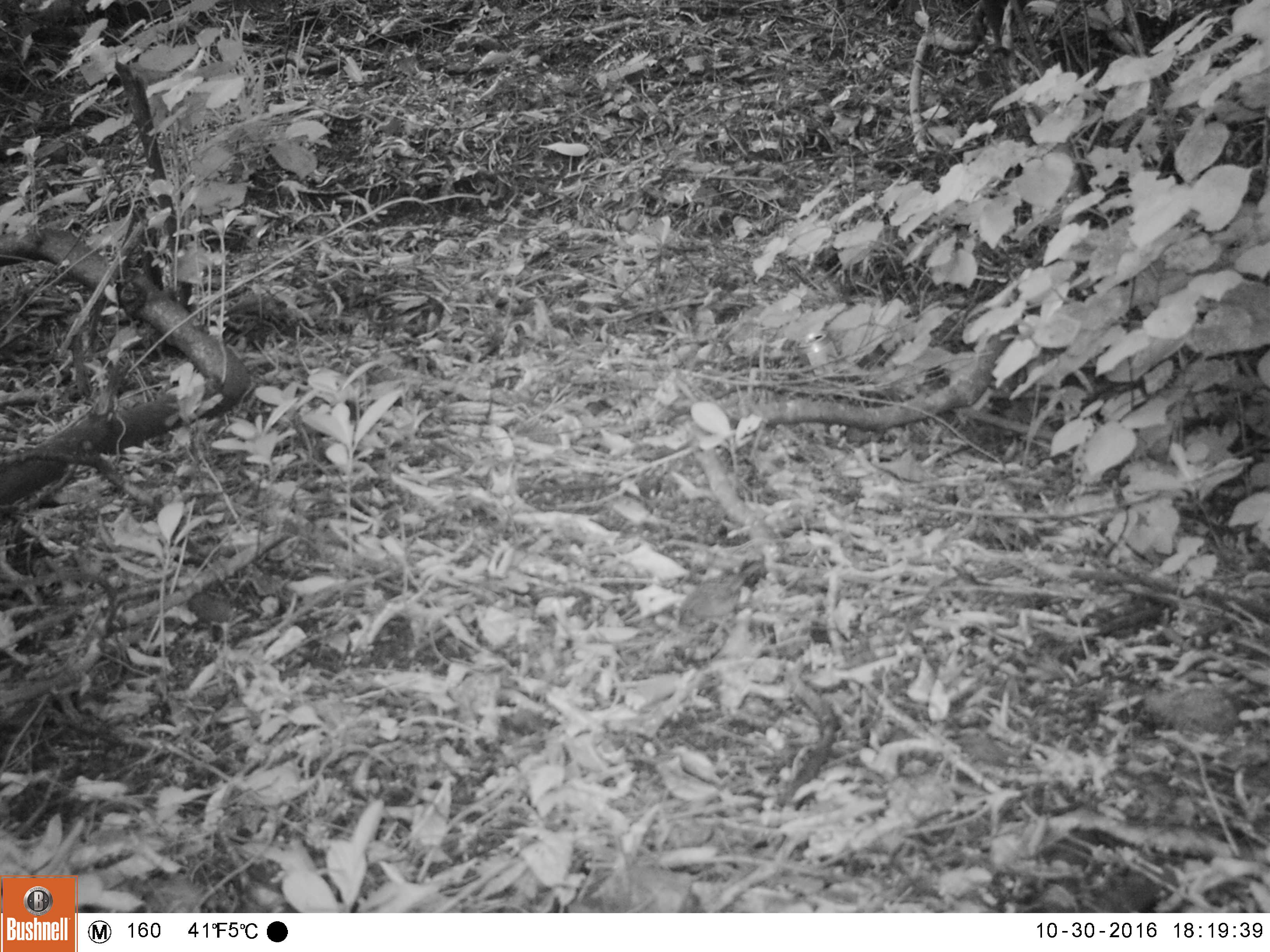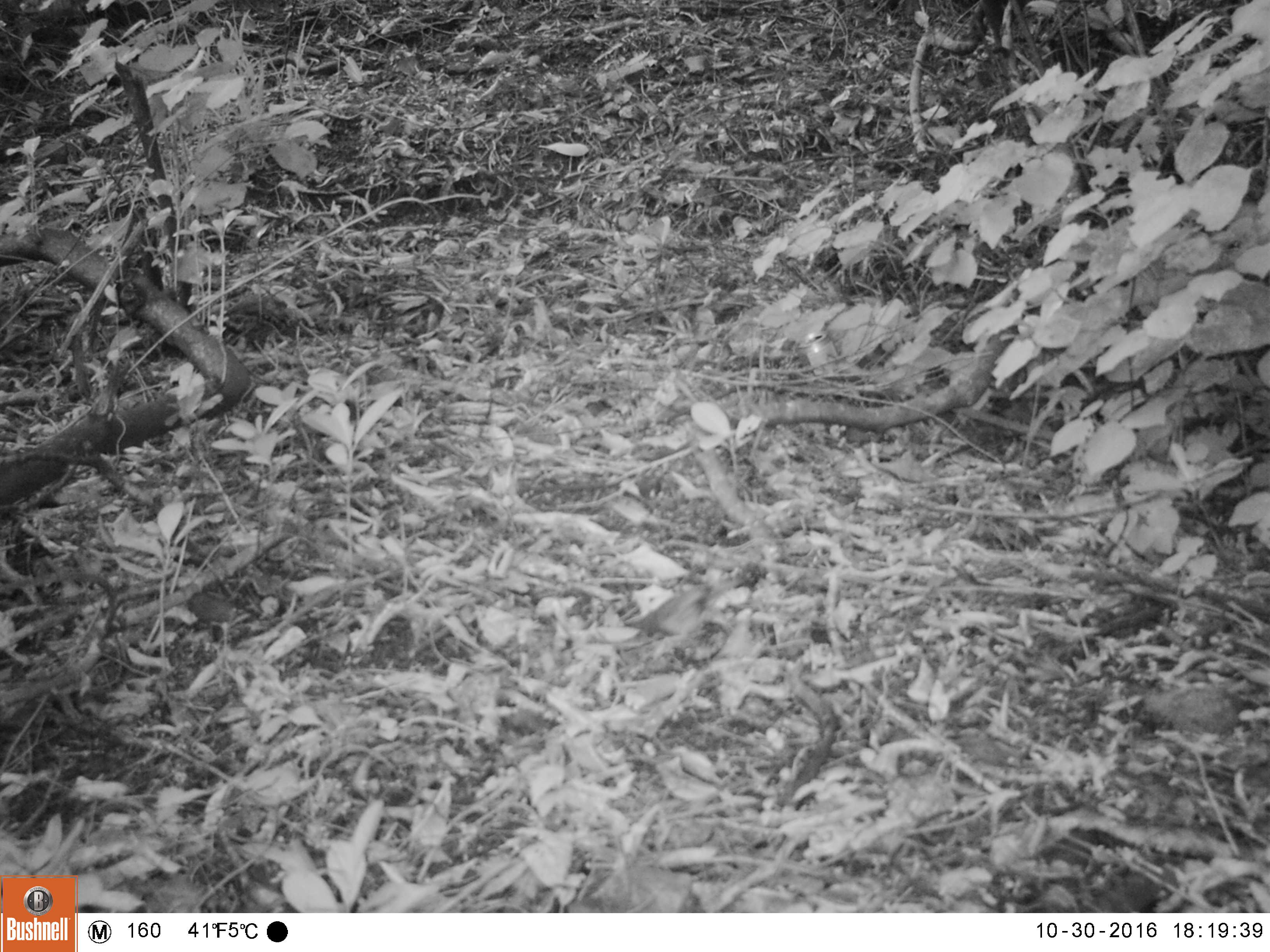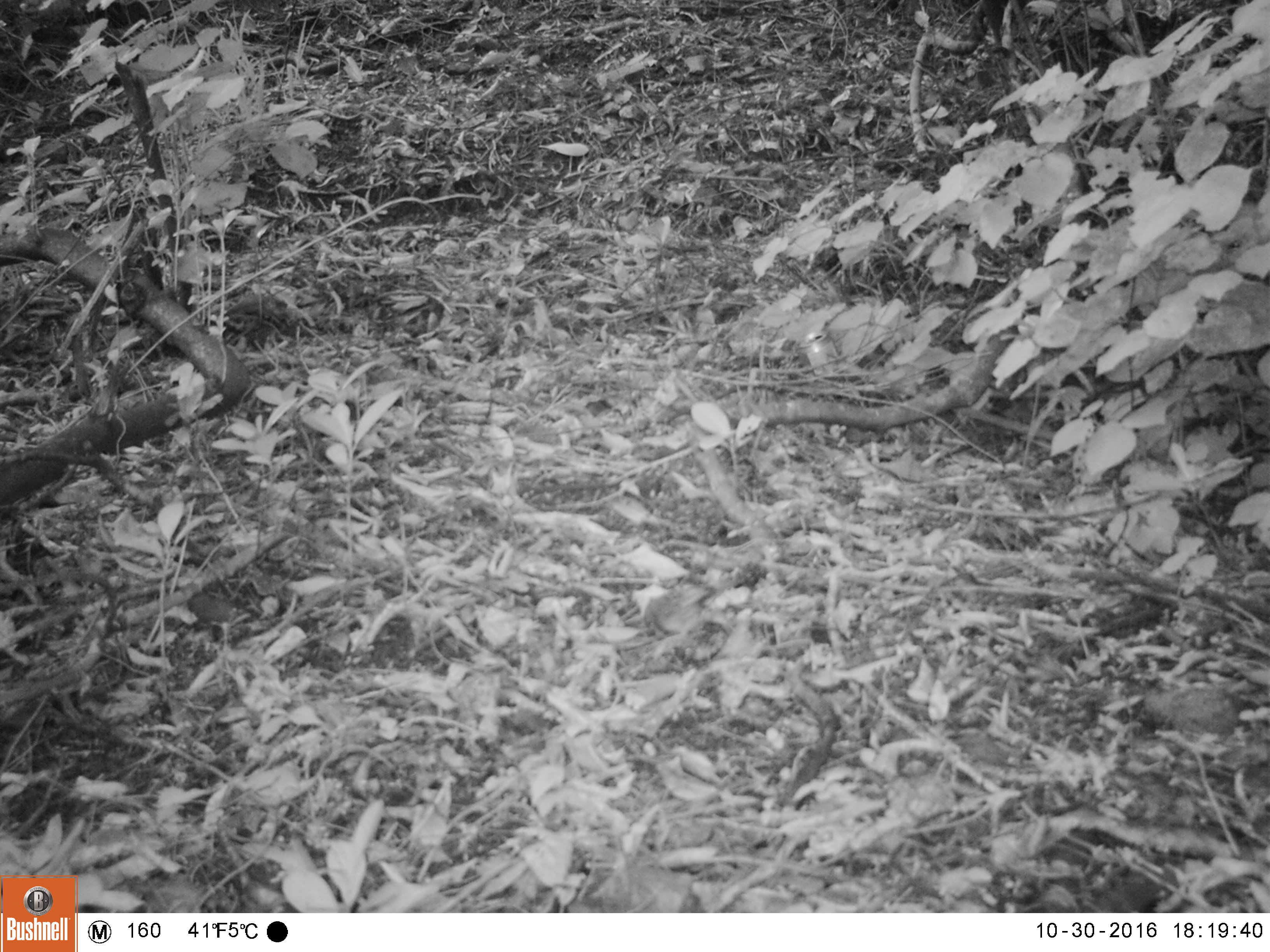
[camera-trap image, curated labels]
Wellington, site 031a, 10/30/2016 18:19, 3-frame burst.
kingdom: Animalia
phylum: Chordata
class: Aves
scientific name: Aves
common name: bird